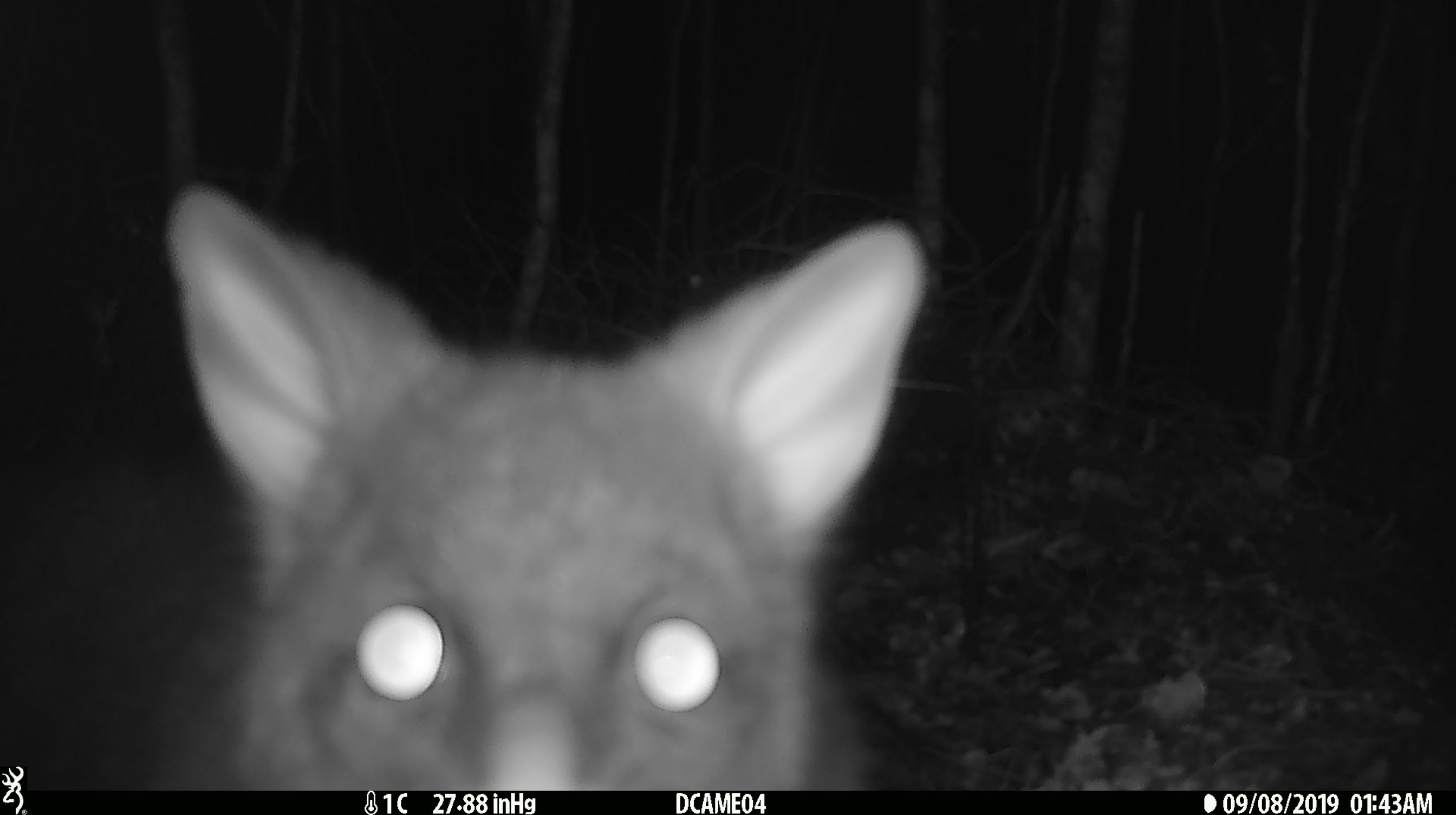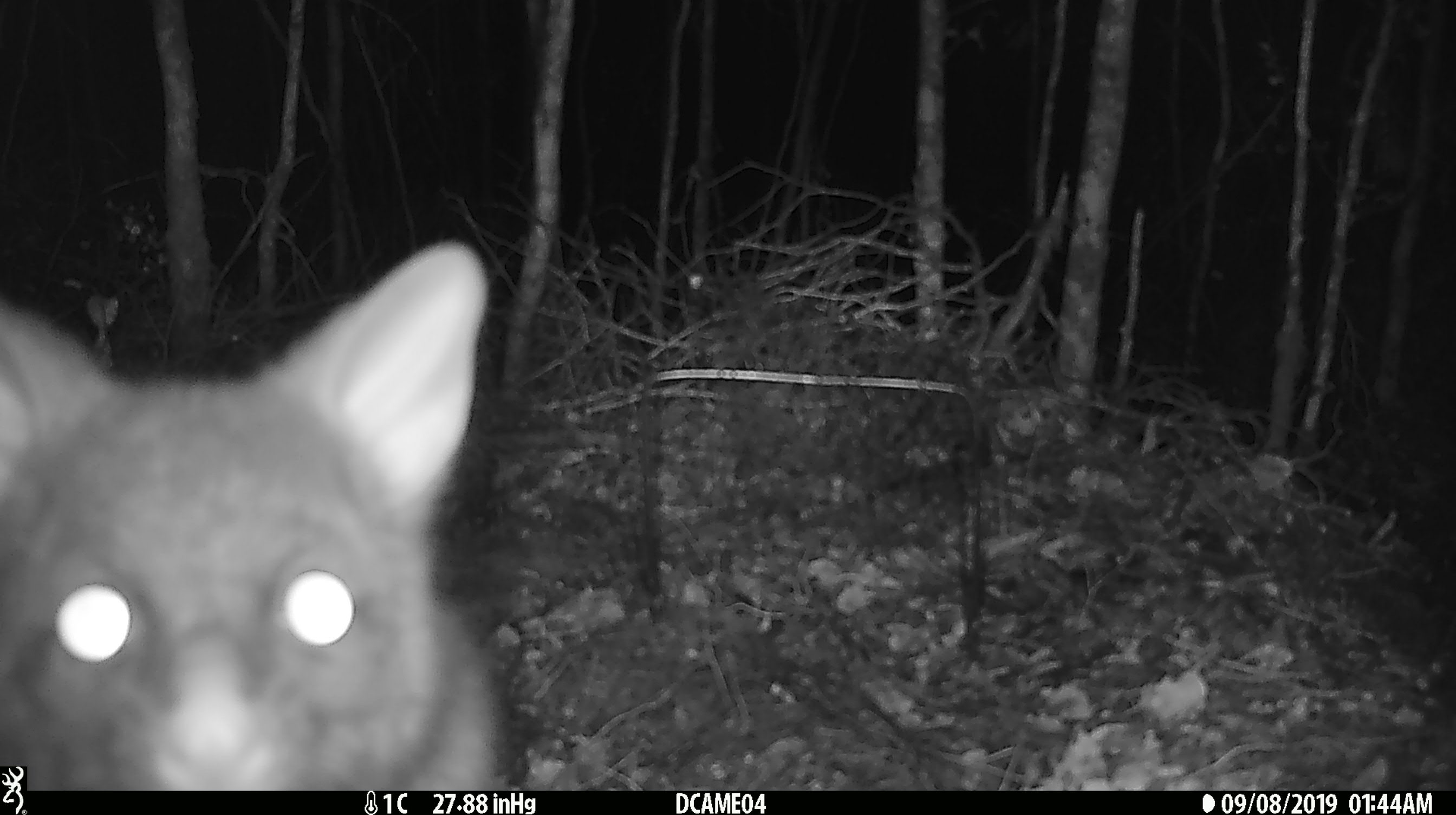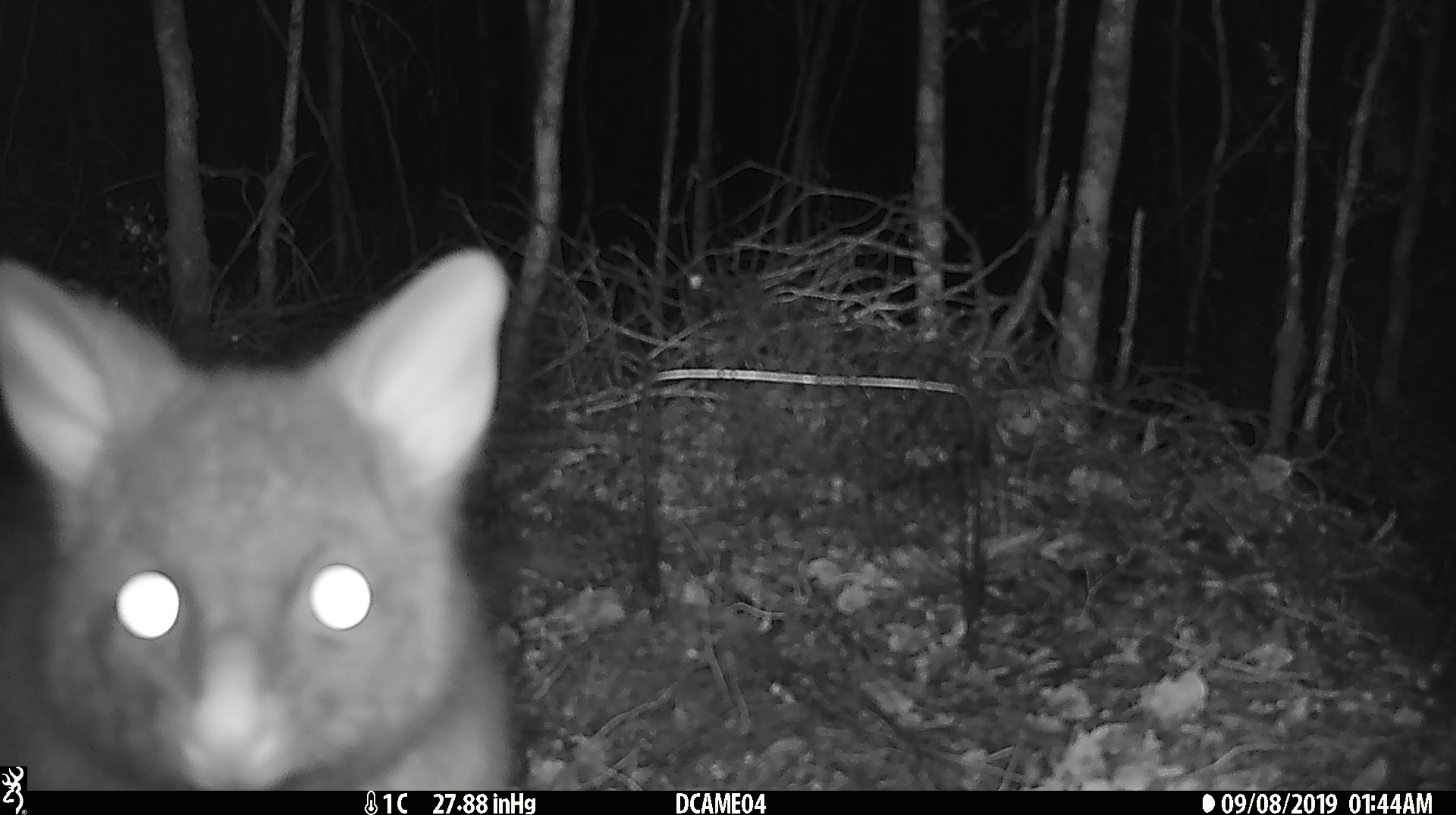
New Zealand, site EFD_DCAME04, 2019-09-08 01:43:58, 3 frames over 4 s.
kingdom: Animalia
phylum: Chordata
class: Mammalia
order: Diprotodontia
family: Phalangeridae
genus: Trichosurus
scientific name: Trichosurus vulpecula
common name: common brushtail possum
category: possum